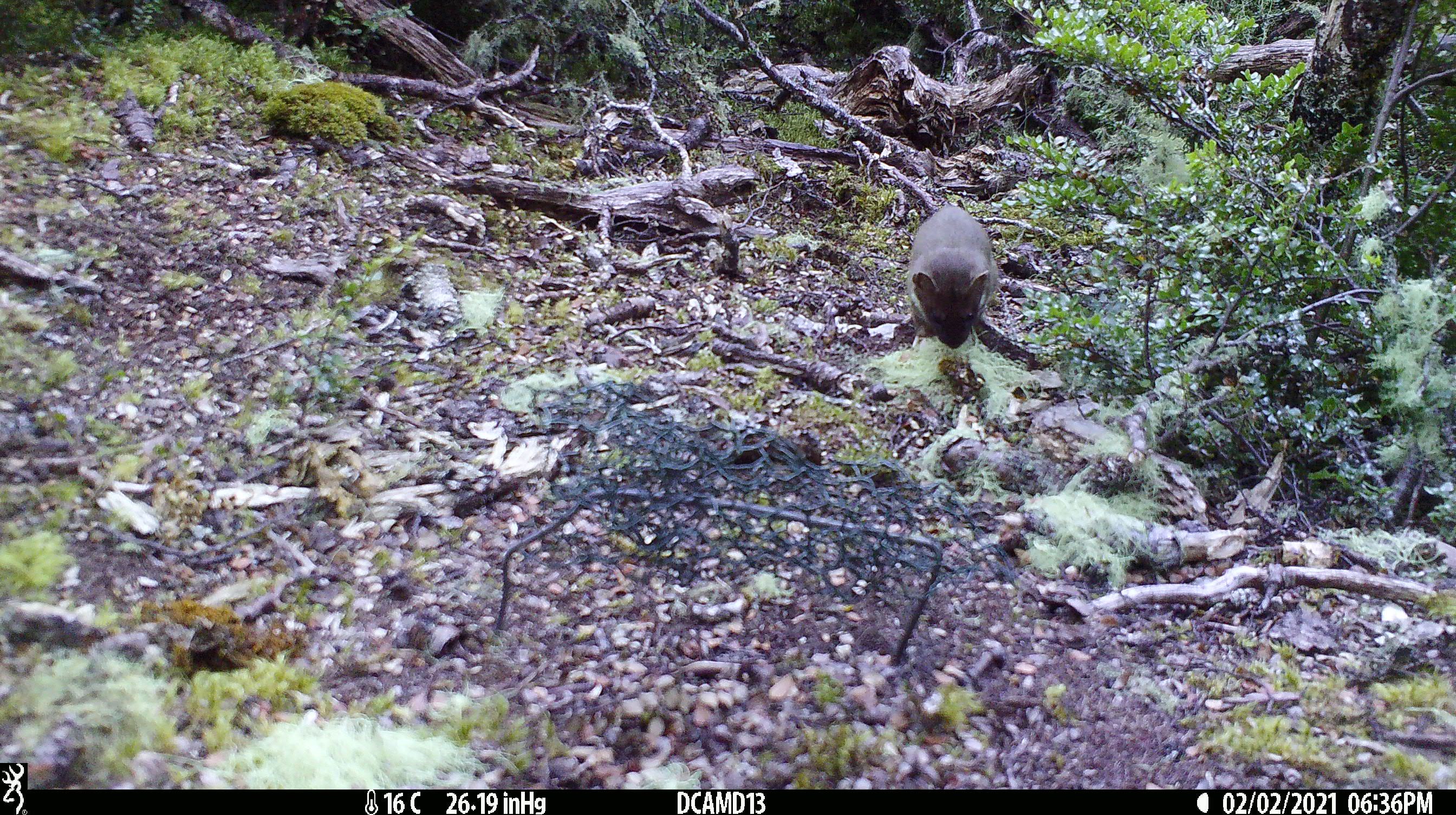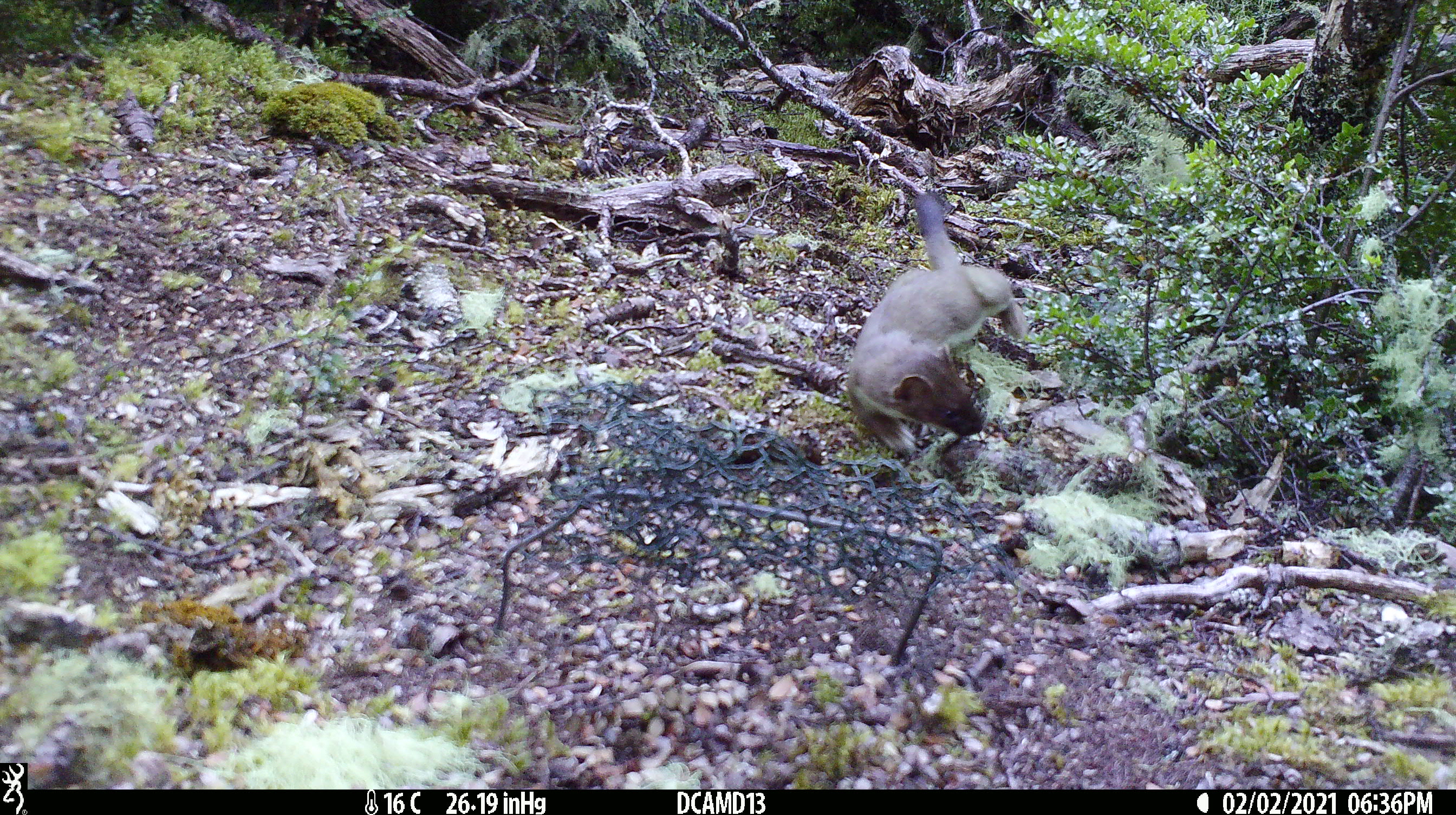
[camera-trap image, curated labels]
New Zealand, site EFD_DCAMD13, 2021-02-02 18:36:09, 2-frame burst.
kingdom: Animalia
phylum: Chordata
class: Mammalia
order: Carnivora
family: Mustelidae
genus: Mustela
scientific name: Mustela erminea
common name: stoat